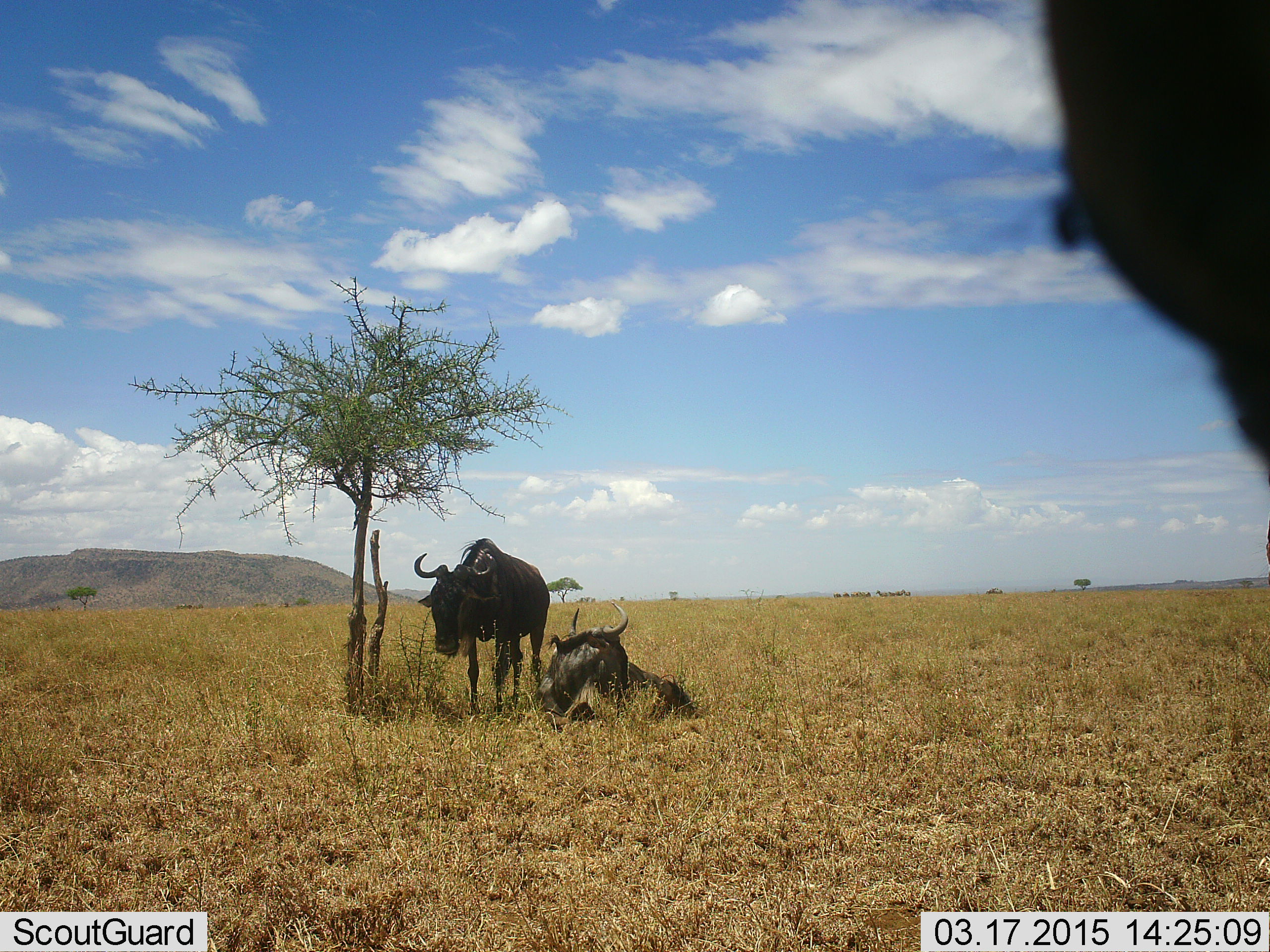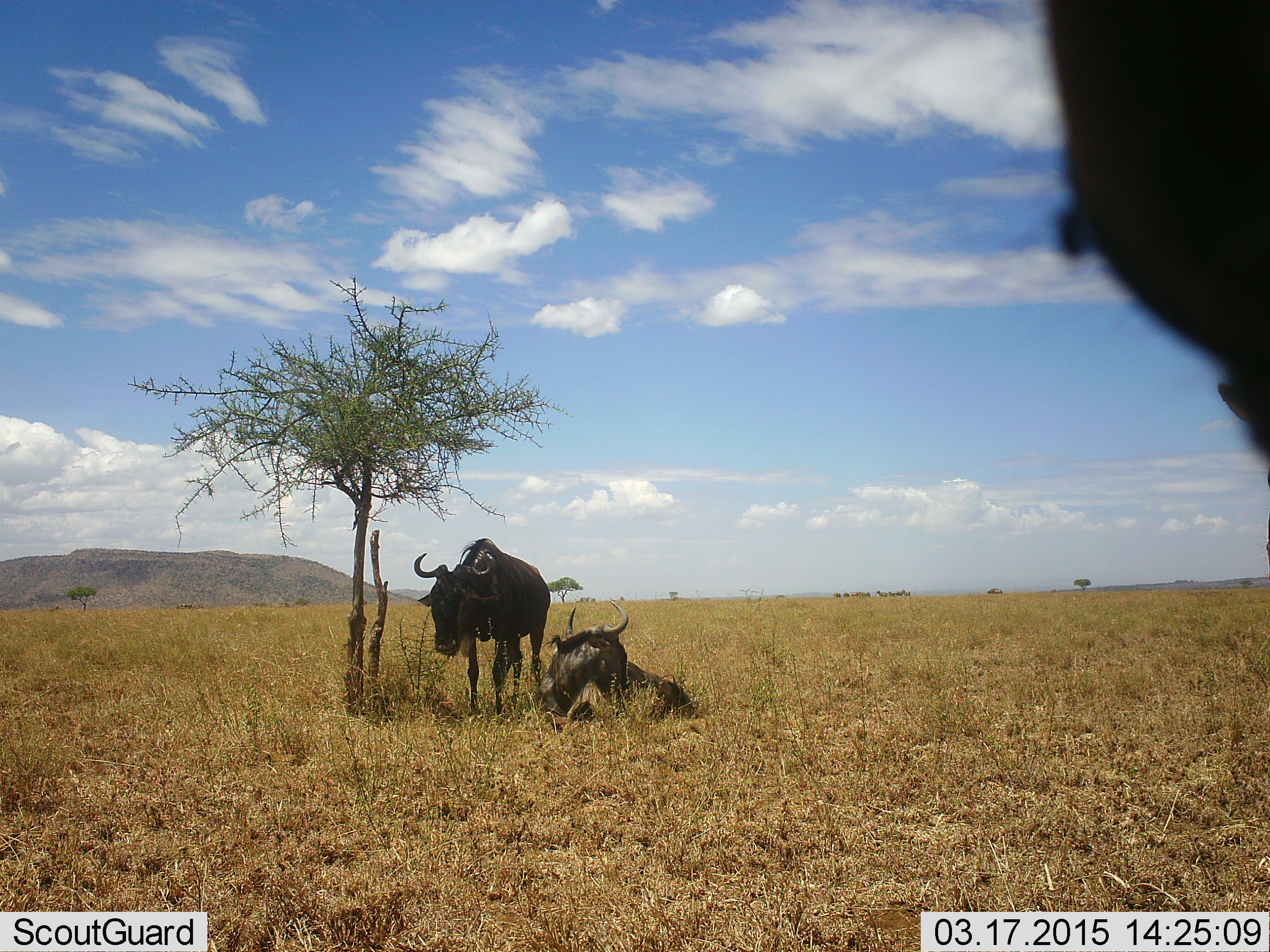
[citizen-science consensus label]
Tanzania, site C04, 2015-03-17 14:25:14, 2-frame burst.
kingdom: Animalia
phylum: Chordata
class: Mammalia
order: Artiodactyla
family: Bovidae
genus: Connochaetes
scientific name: Connochaetes taurinus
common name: blue wildebeest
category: wildebeest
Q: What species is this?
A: Wildebeest (blue wildebeest) (Connochaetes taurinus).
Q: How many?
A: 3.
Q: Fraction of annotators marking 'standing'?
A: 100%.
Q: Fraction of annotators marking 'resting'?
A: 100%.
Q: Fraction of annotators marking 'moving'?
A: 0%.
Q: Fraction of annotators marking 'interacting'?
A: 8%.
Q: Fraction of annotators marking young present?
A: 0%.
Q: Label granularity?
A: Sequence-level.